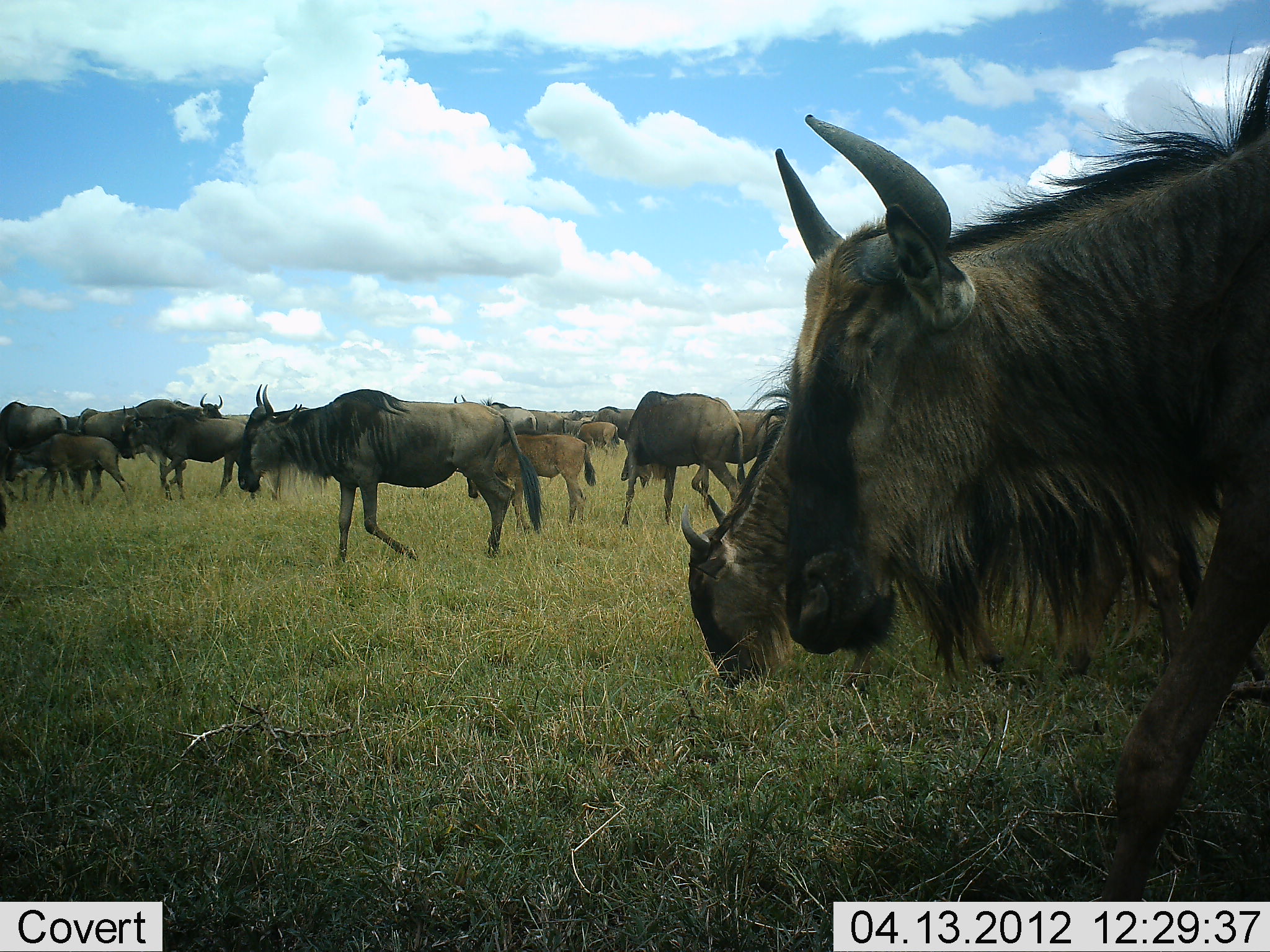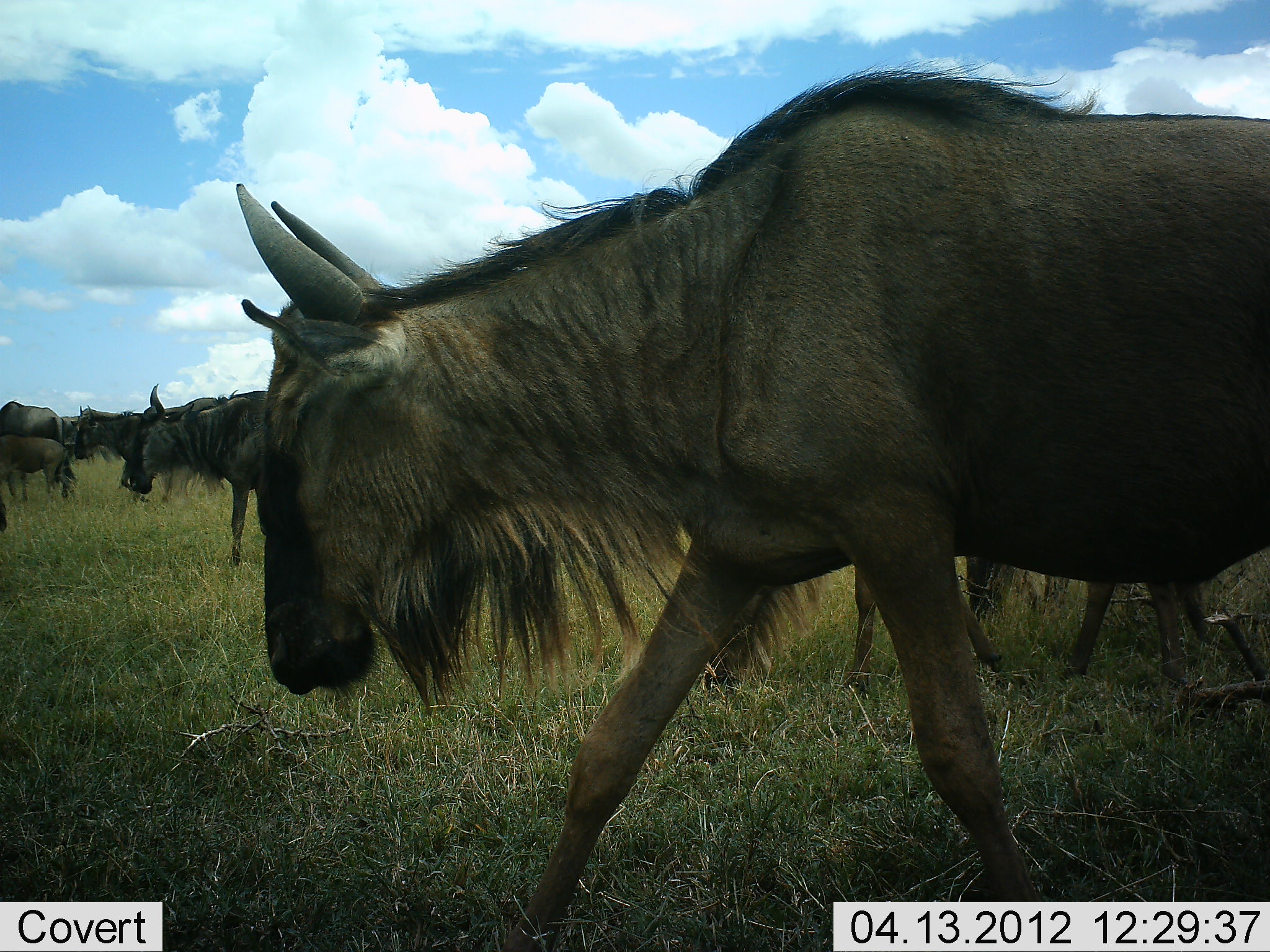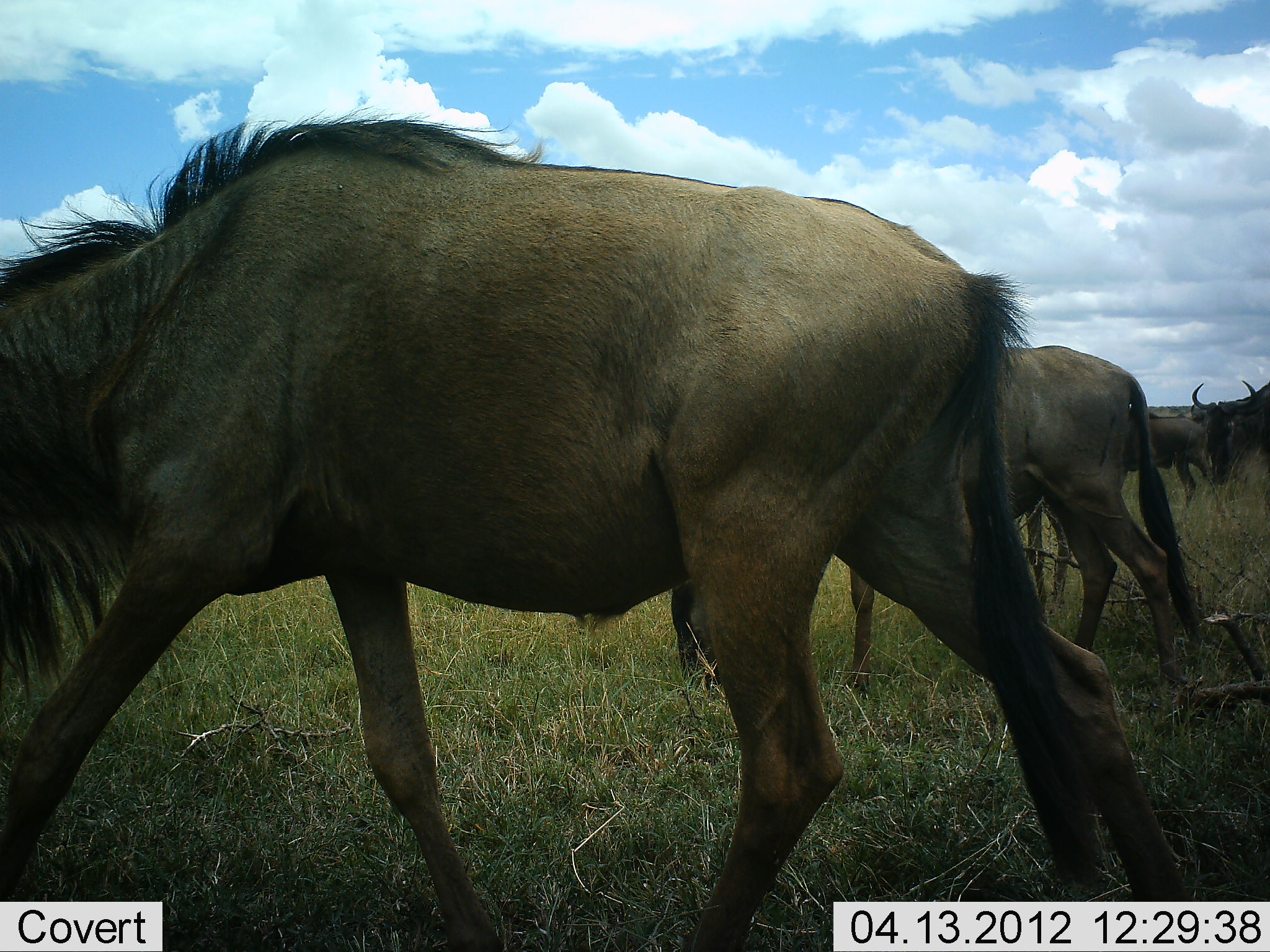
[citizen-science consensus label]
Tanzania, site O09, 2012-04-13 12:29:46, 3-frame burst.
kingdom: Animalia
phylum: Chordata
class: Mammalia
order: Artiodactyla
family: Bovidae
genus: Connochaetes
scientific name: Connochaetes taurinus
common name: blue wildebeest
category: wildebeest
Wildebeest (blue wildebeest) (Connochaetes taurinus), count 11-50. Behavior (volunteer vote fractions): standing 35%, resting 4%, moving 92%, interacting 4%. Young present (vote fraction): 73%. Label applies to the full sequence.